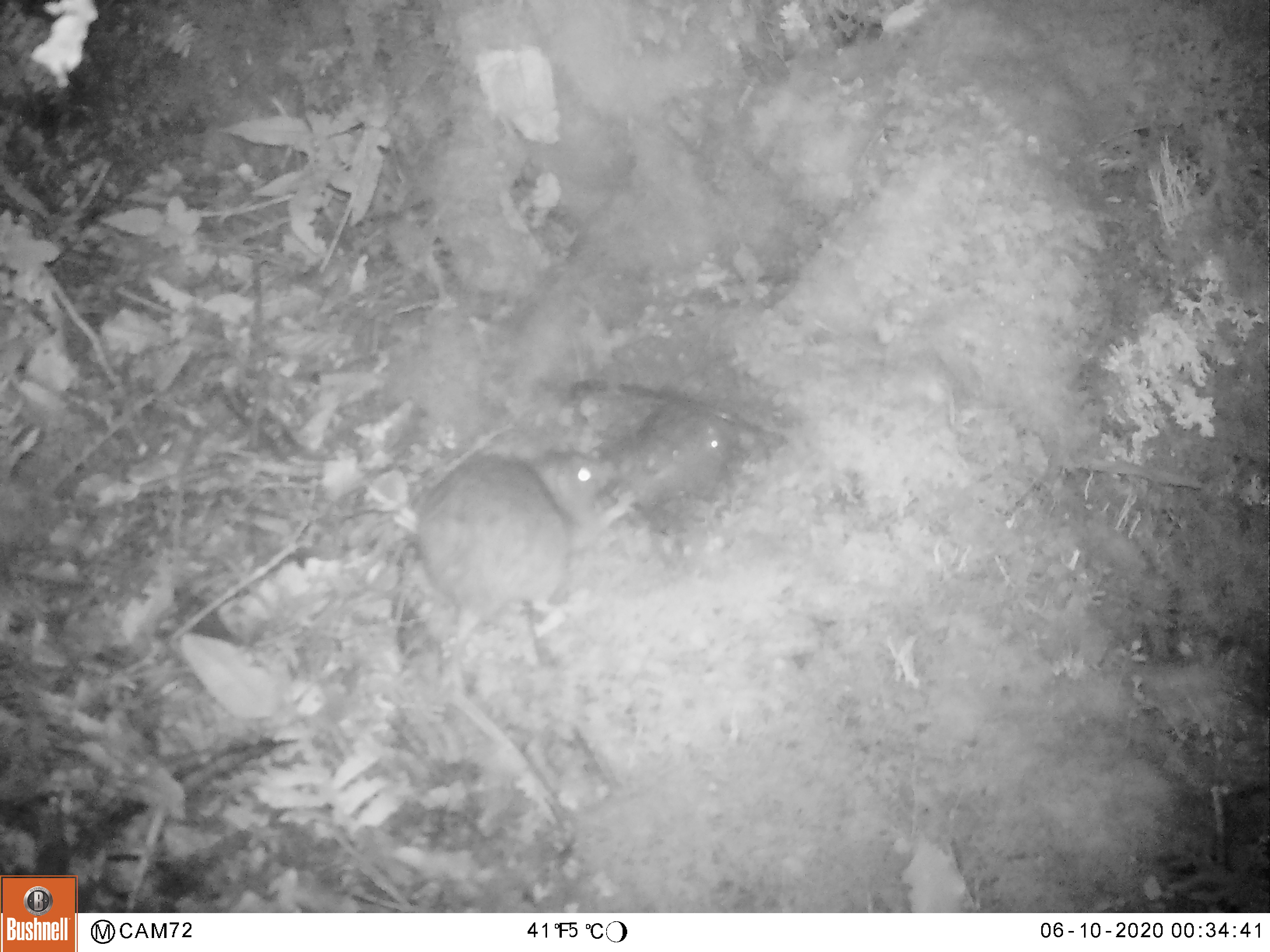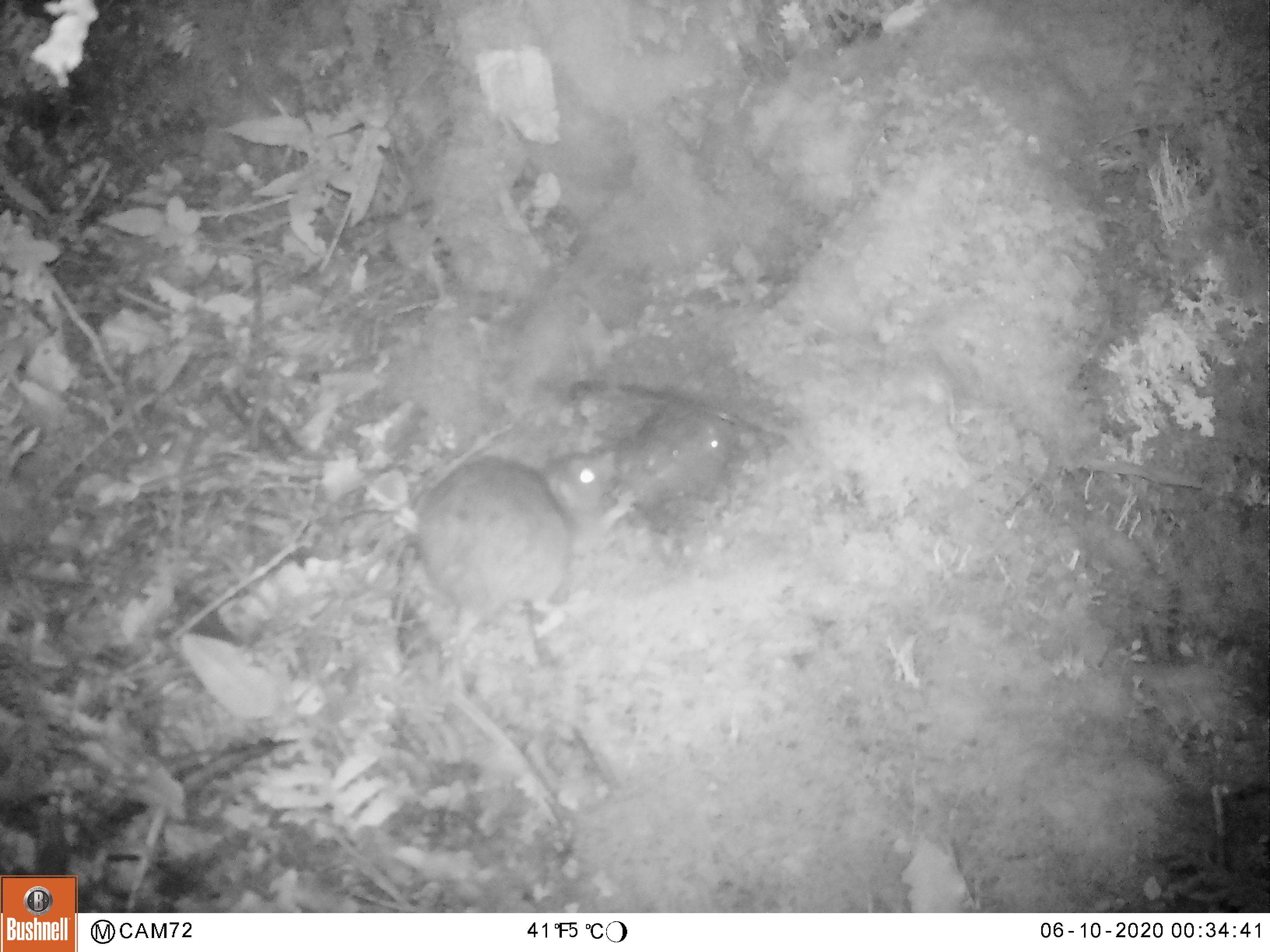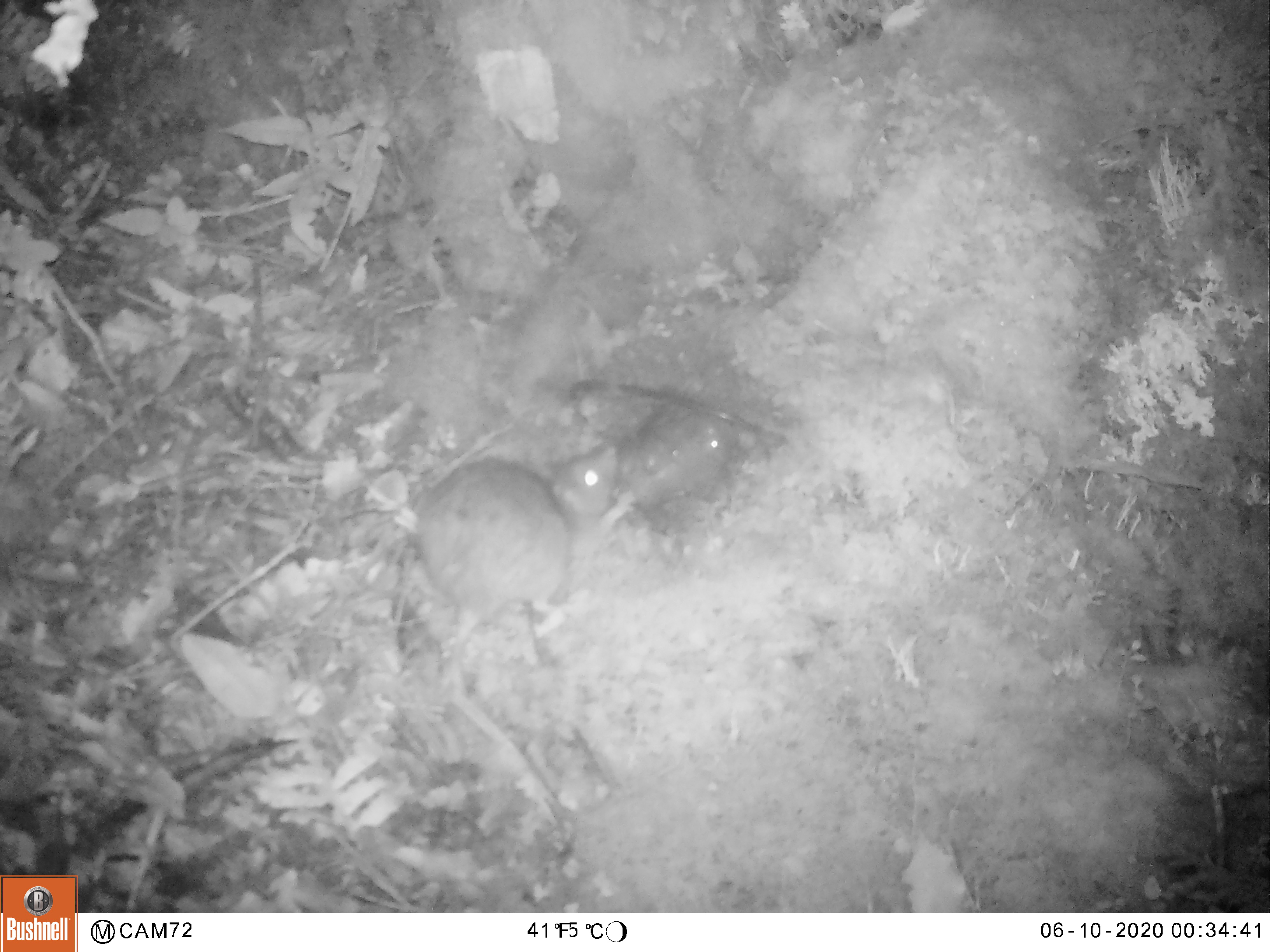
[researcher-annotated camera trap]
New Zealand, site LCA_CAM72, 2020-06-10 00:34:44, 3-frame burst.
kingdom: Animalia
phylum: Chordata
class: Mammalia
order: Rodentia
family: Muridae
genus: Rattus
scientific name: Rattus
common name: rat